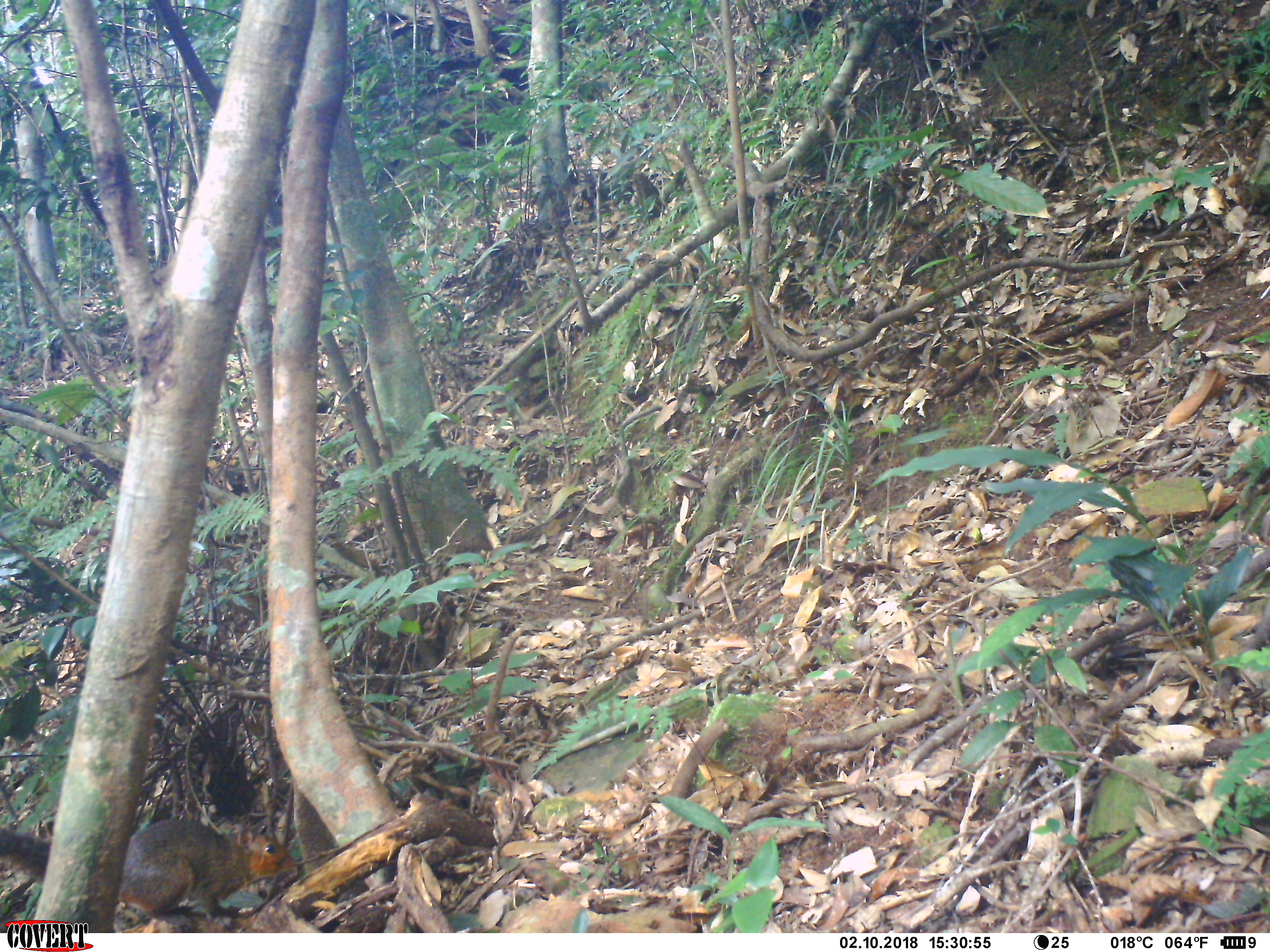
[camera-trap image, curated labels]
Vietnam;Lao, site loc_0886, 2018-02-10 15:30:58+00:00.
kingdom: Animalia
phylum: Chordata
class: Mammalia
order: Rodentia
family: Sciuridae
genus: Dremomys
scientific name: Dremomys rufigenis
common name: red-cheeked squirrel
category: red cheeked squirrel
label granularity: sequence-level